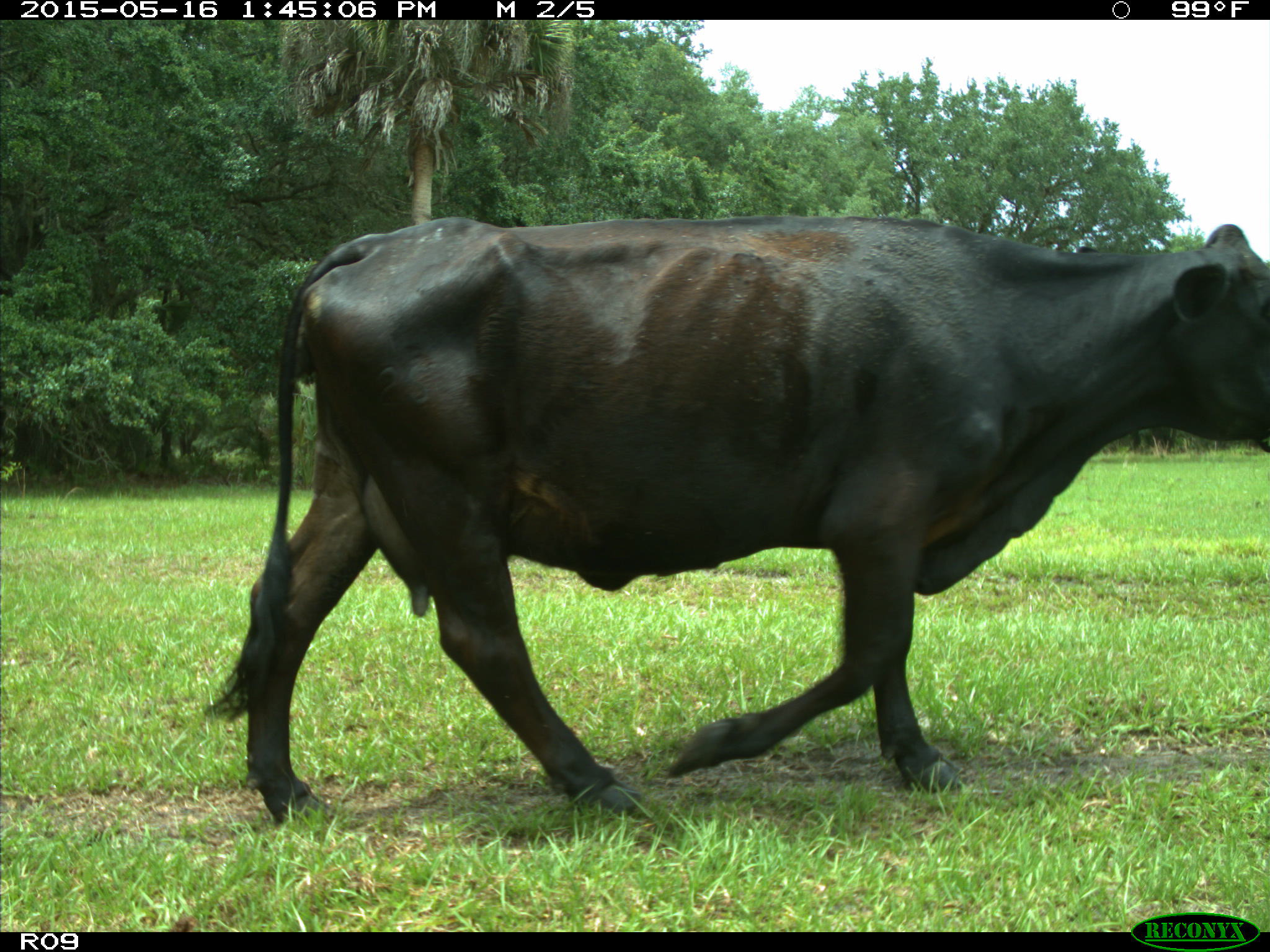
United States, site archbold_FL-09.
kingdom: Animalia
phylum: Chordata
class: Mammalia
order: Artiodactyla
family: Bovidae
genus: Bos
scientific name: Bos taurus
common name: domestic cow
Bos taurus (domestic cow).